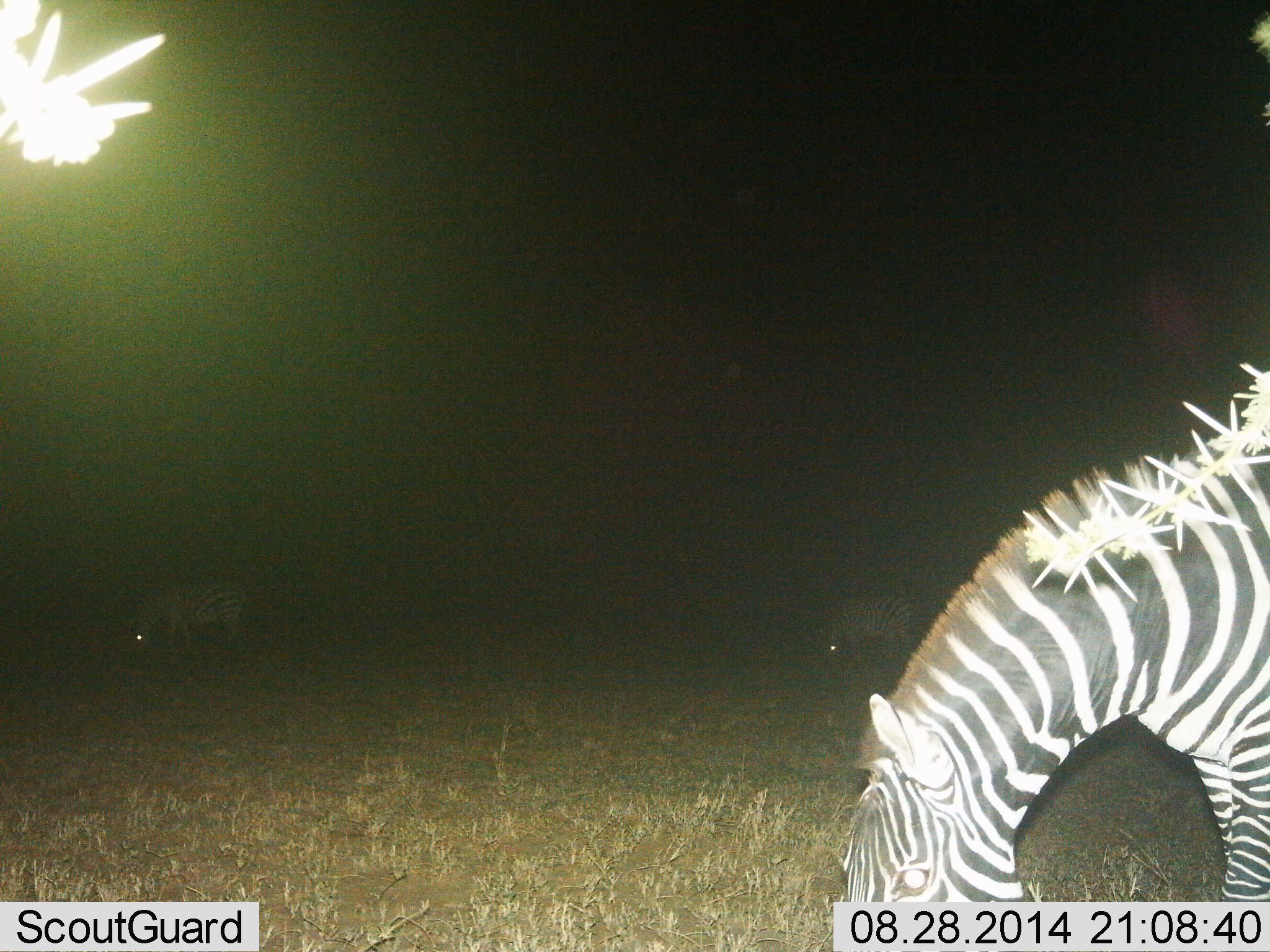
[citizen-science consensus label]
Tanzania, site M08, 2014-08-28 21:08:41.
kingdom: Animalia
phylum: Chordata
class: Mammalia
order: Perissodactyla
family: Equidae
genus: Equus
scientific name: Equus quagga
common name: plains zebra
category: zebra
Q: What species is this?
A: Zebra (plains zebra) (Equus quagga).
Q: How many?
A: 3.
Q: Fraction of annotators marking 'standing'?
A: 20%.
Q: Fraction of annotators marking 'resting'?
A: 0%.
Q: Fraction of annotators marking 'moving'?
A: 0%.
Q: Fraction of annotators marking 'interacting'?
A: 0%.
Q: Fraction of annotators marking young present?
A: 0%.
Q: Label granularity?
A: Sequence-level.